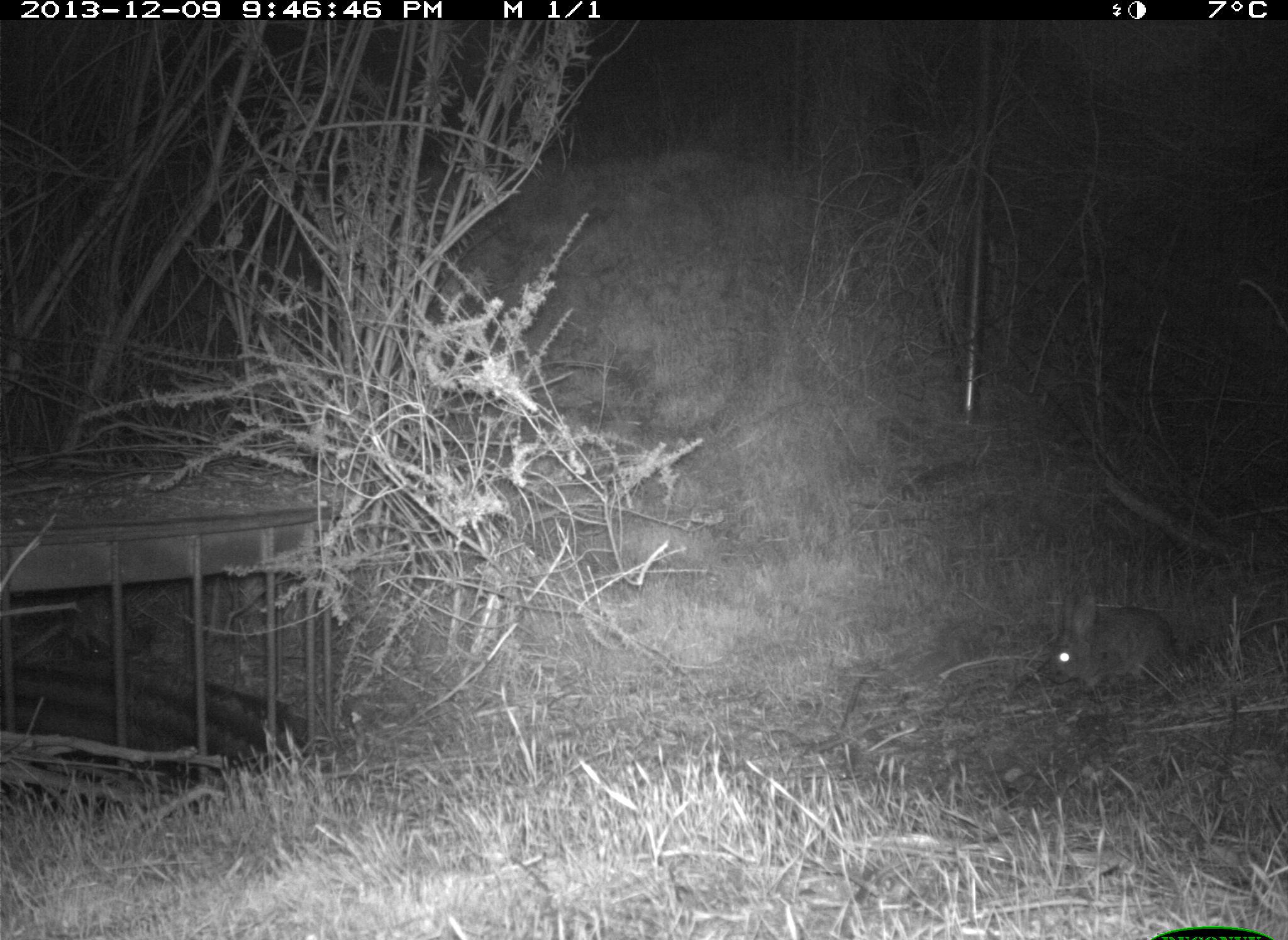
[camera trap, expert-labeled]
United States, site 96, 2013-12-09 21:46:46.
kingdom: Animalia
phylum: Chordata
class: Mammalia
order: Lagomorpha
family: Leporidae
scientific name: Leporidae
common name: rabbits and hares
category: rabbit